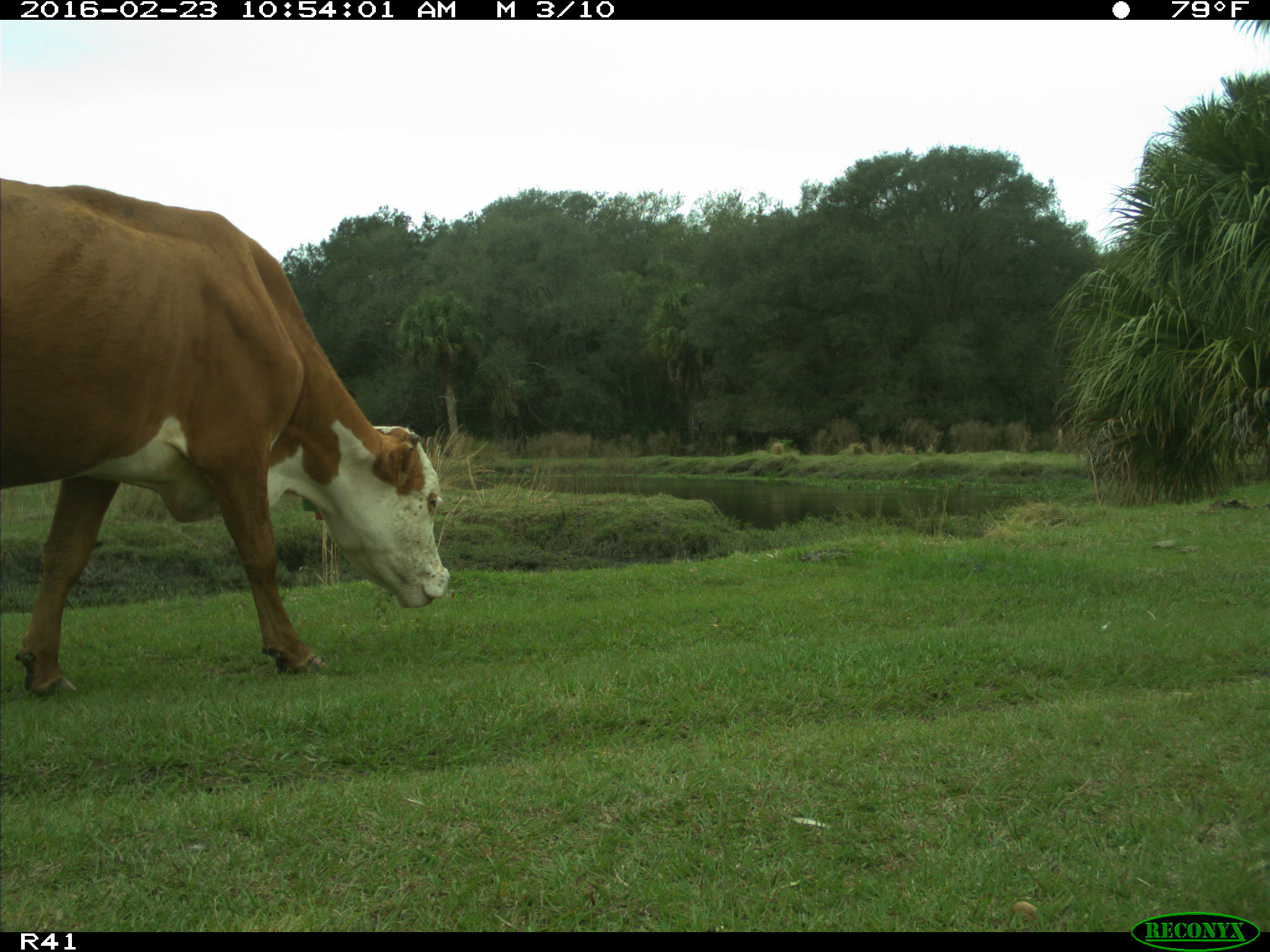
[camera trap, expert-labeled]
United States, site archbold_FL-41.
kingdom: Animalia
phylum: Chordata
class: Mammalia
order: Artiodactyla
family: Bovidae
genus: Bos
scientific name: Bos taurus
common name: domestic cow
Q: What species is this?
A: Bos taurus (domestic cow).